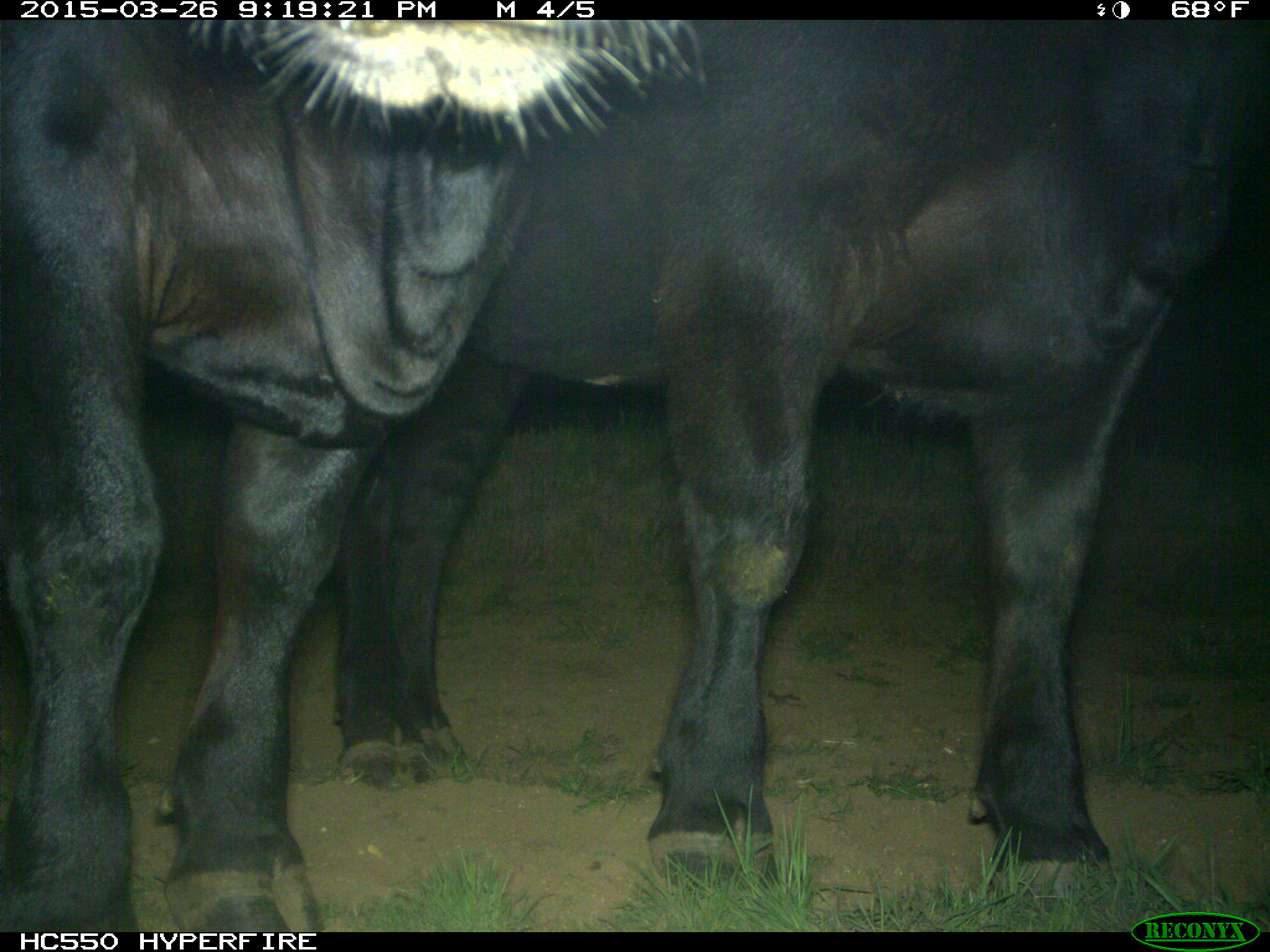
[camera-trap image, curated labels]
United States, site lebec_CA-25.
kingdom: Animalia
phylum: Chordata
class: Mammalia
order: Artiodactyla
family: Bovidae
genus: Bos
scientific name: Bos taurus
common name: domestic cow